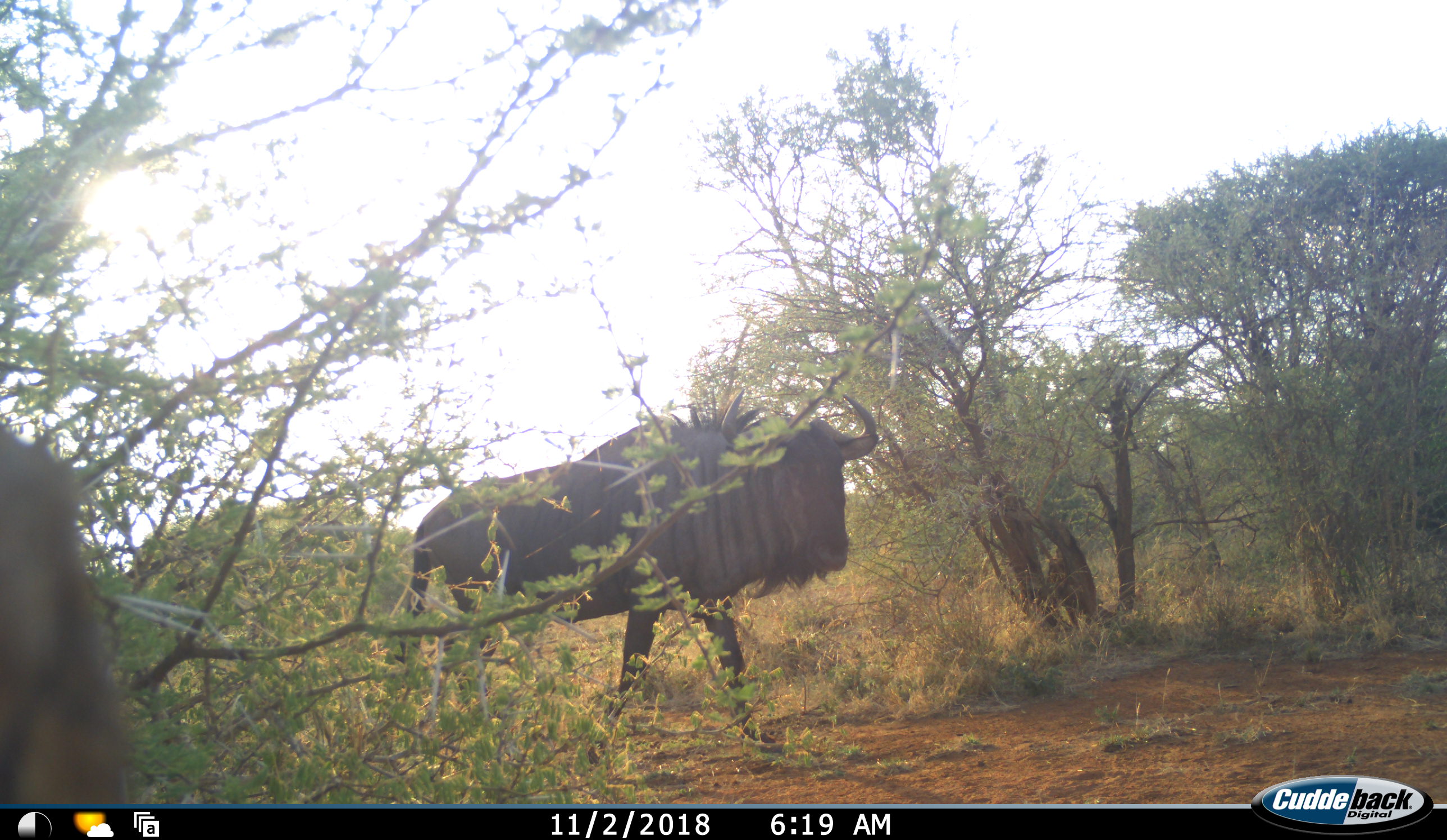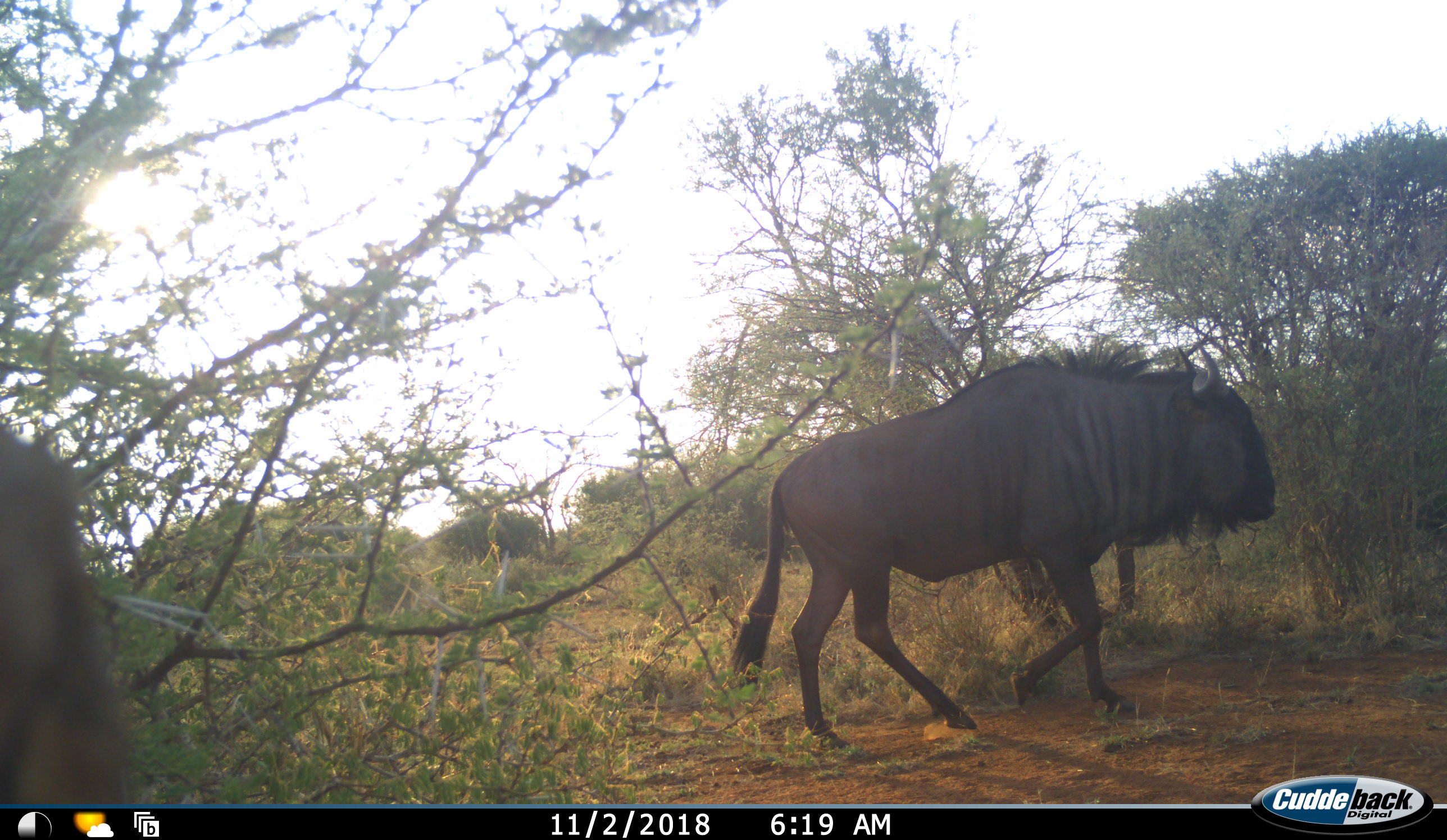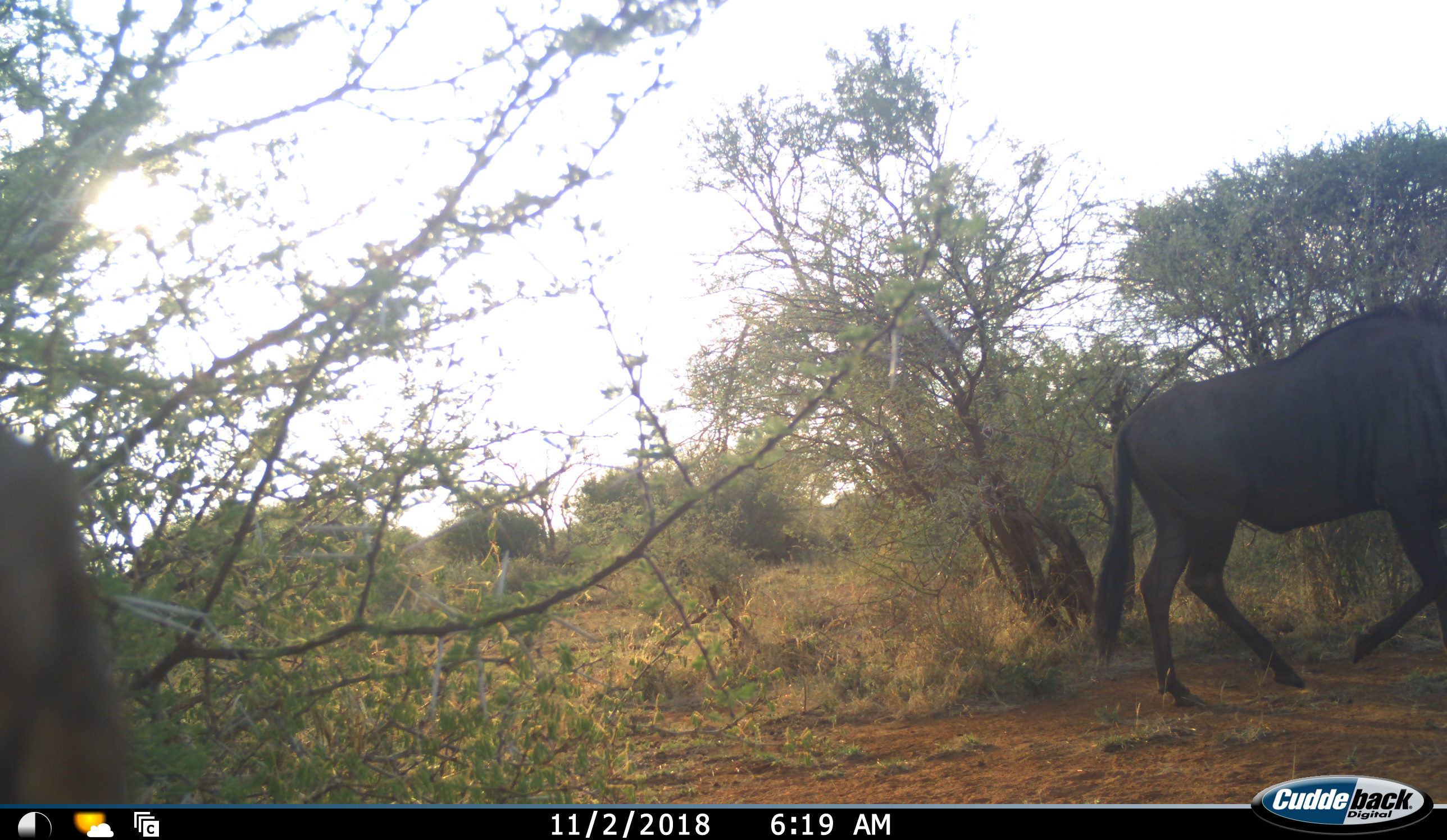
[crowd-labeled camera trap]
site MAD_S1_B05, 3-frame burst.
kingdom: Animalia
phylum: Chordata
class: Mammalia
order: Artiodactyla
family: Bovidae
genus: Connochaetes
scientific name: Connochaetes taurinus taurinus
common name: blue wildebeest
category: wildebeestblue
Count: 1.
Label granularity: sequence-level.